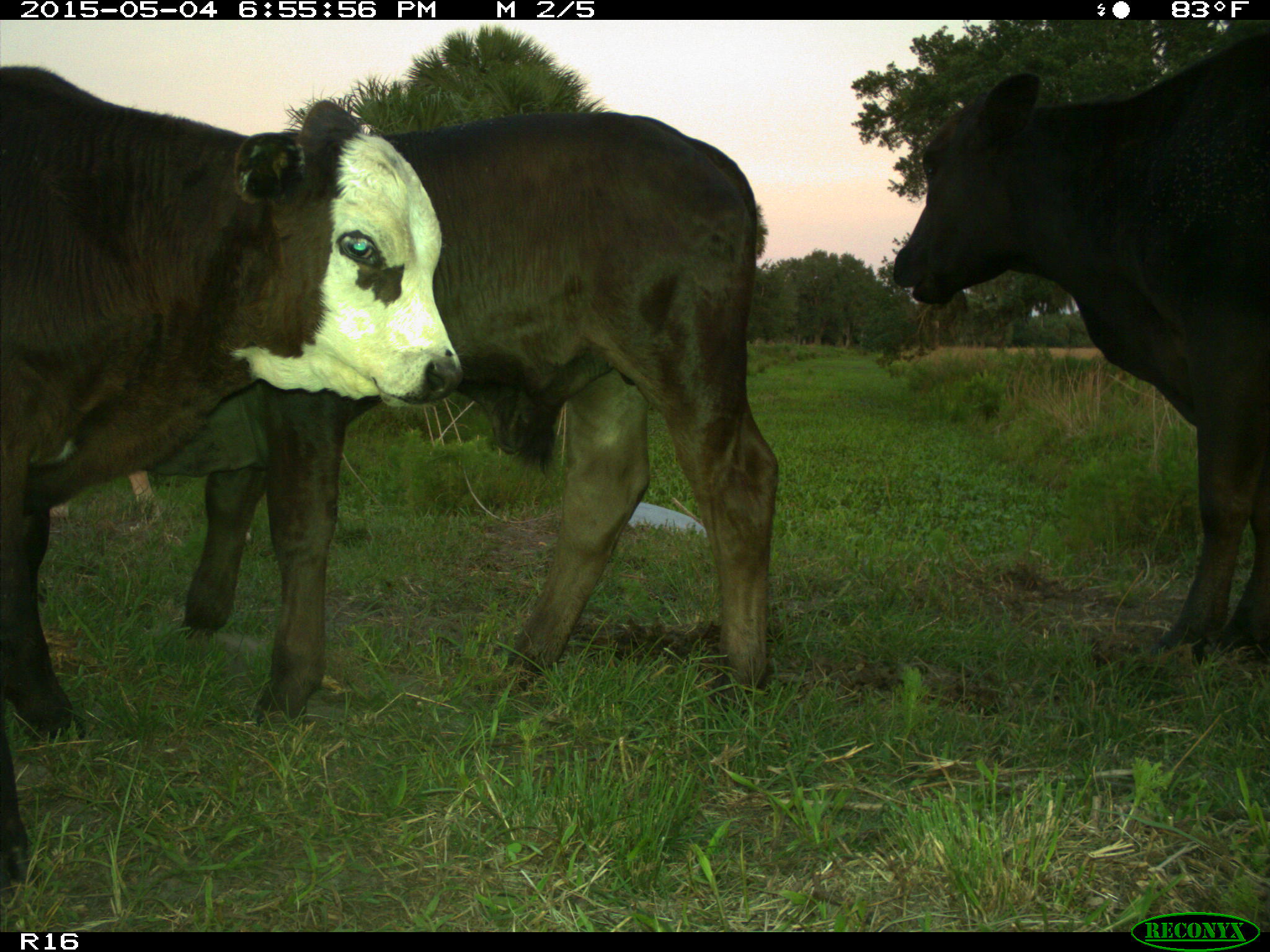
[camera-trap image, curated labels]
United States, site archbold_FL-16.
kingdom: Animalia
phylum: Chordata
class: Mammalia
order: Artiodactyla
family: Bovidae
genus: Bos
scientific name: Bos taurus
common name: domestic cow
Bos taurus (domestic cow).